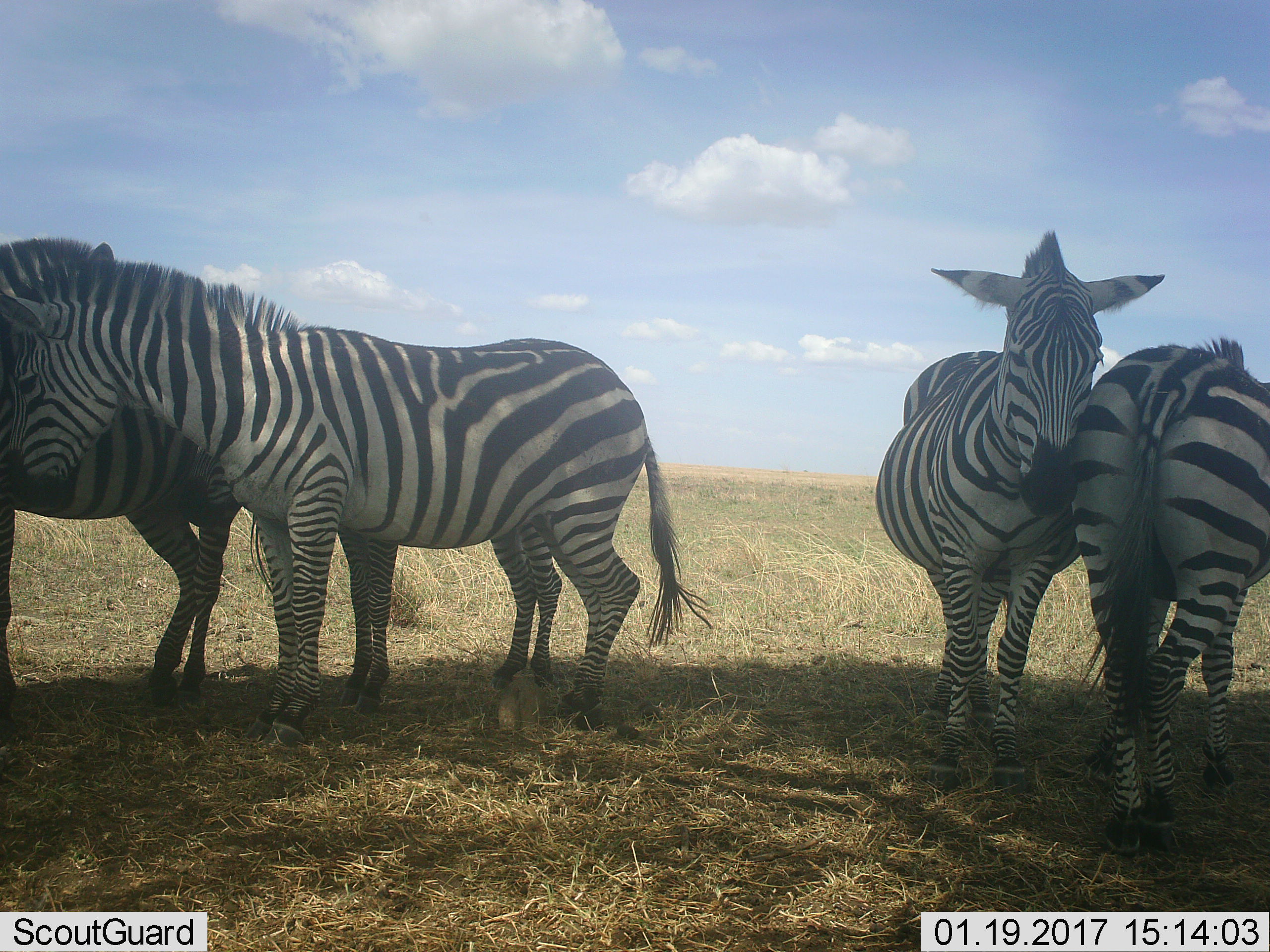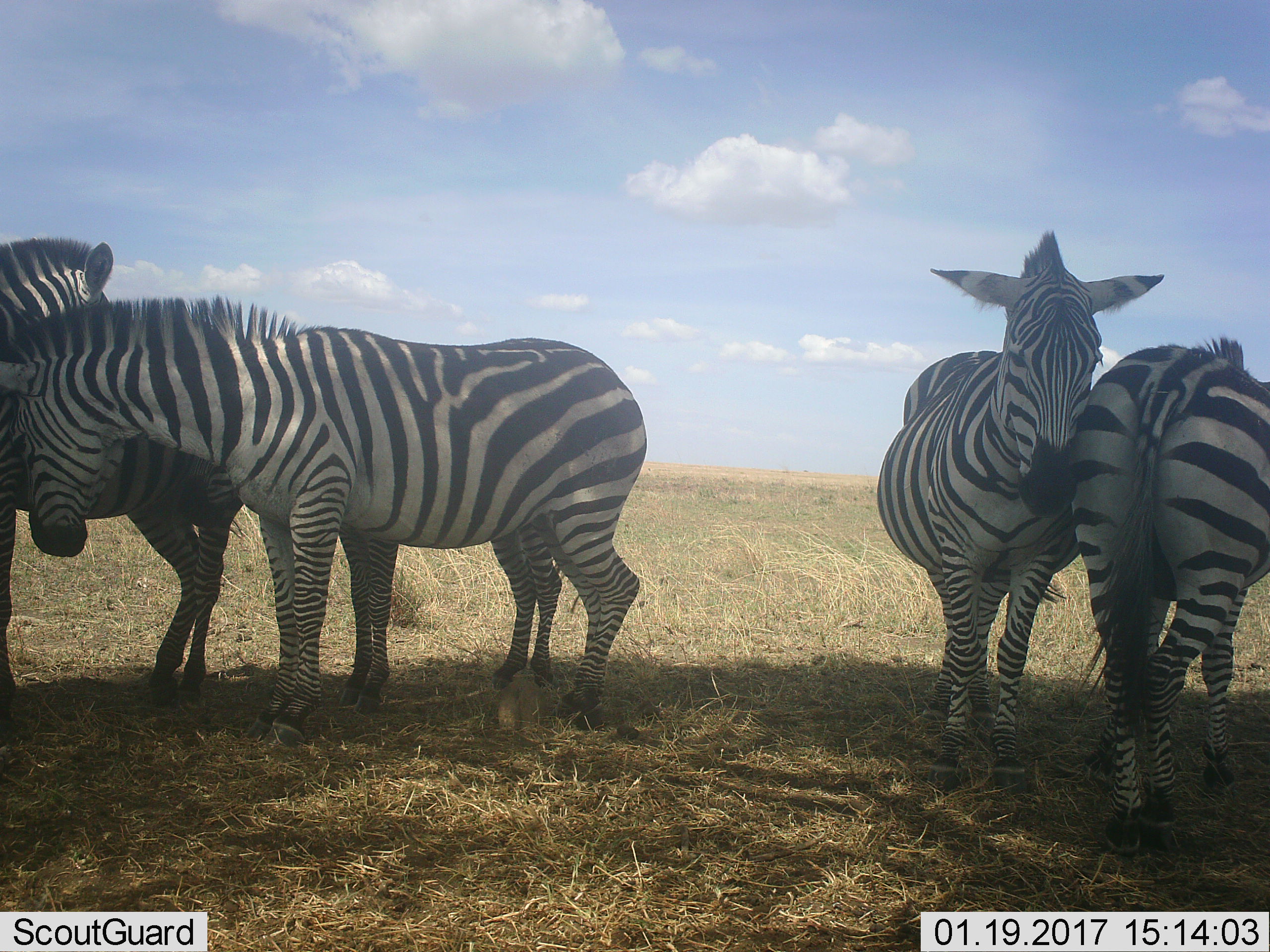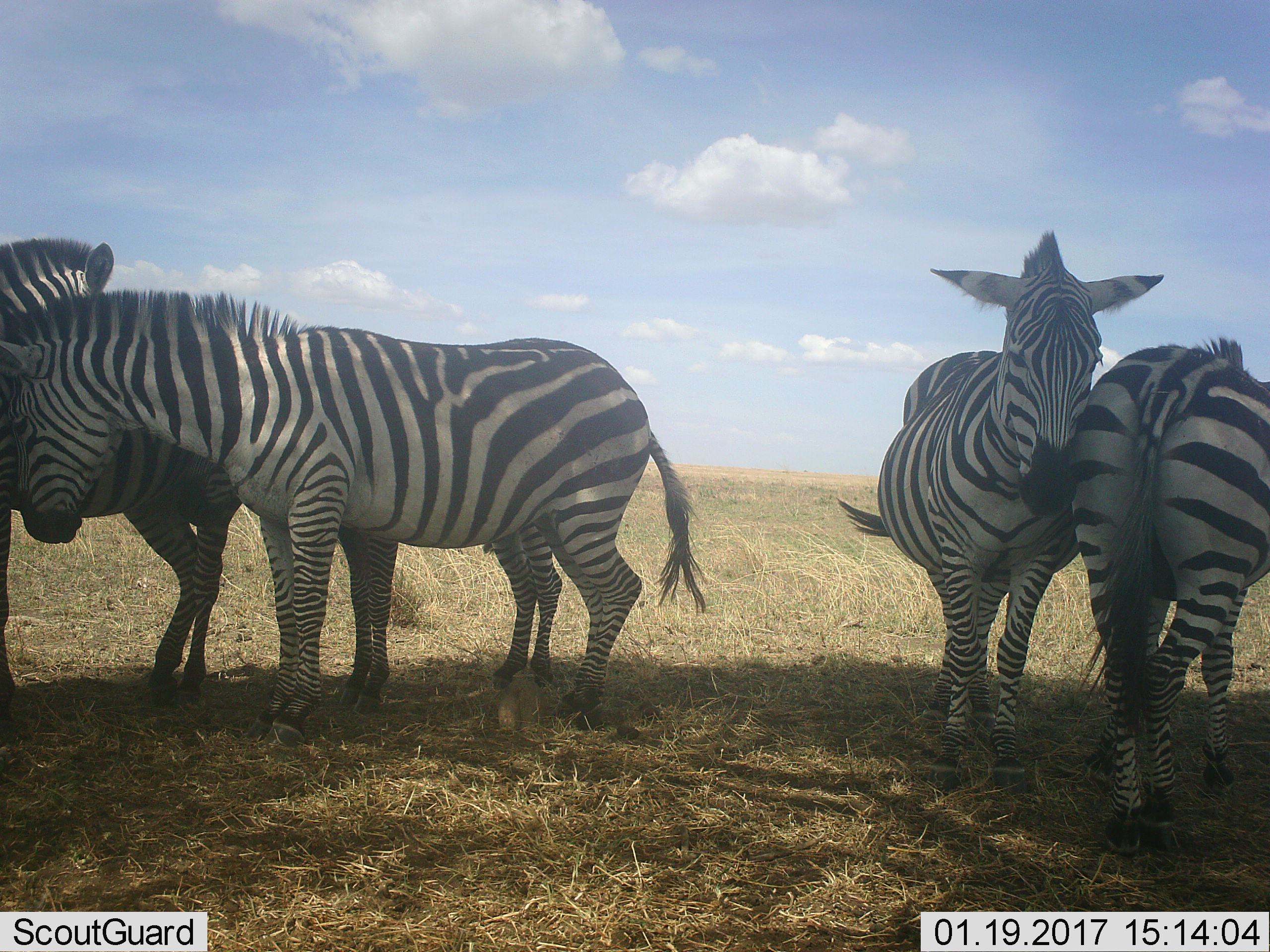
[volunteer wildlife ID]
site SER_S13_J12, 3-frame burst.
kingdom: Animalia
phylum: Chordata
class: Mammalia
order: Perissodactyla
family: Equidae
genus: Equus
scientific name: Equus quagga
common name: plains zebra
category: zebraplains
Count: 5.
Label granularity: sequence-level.